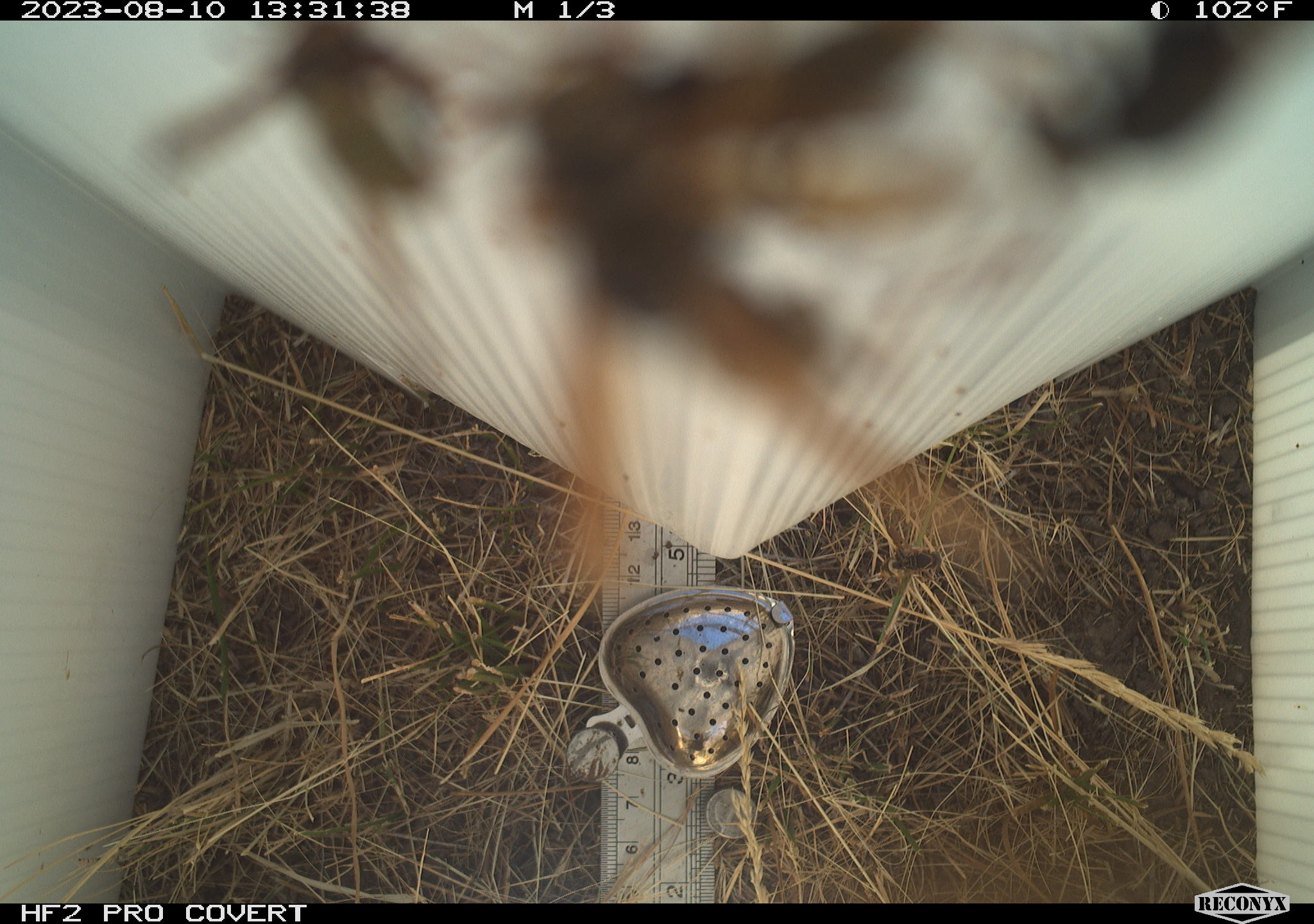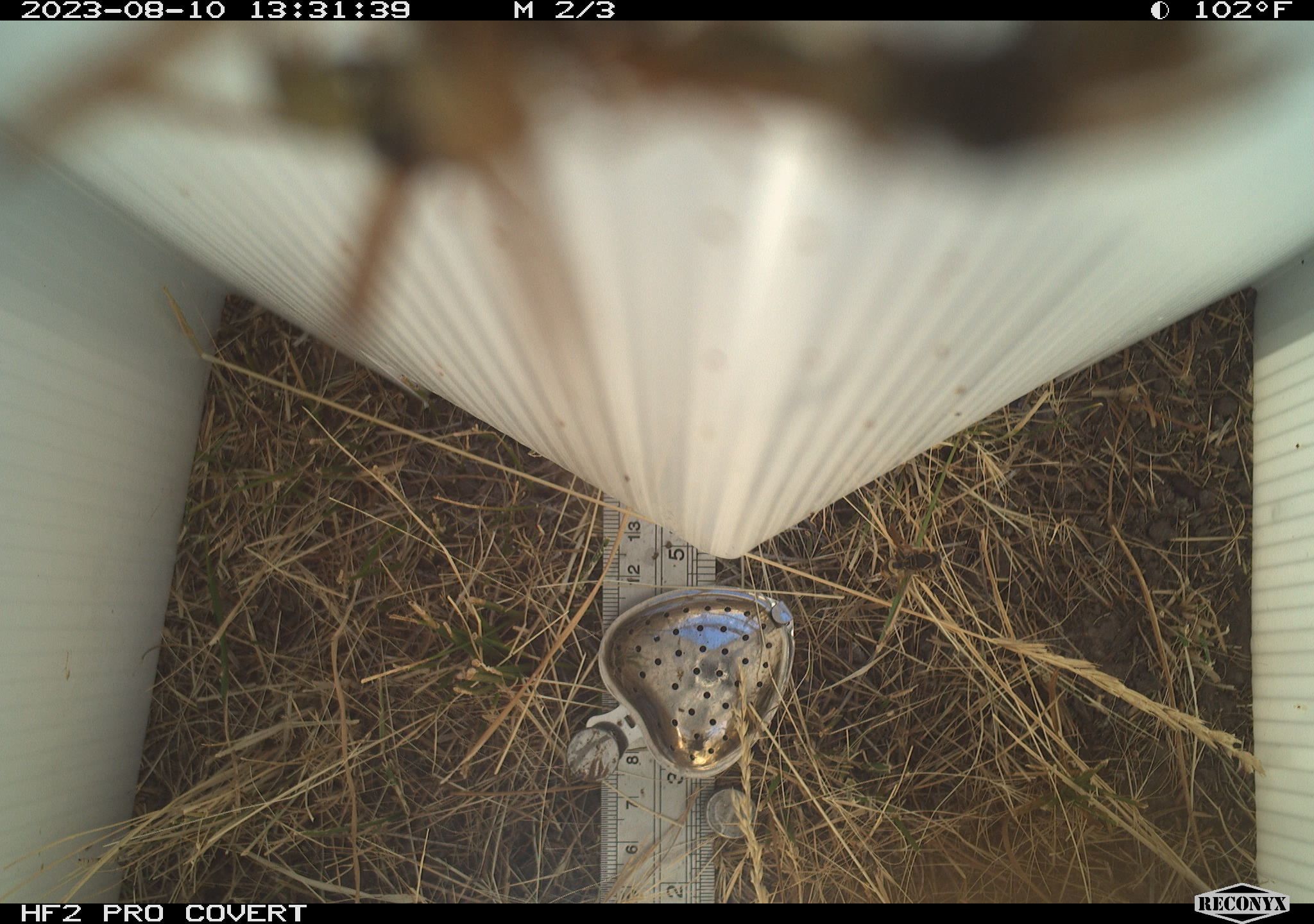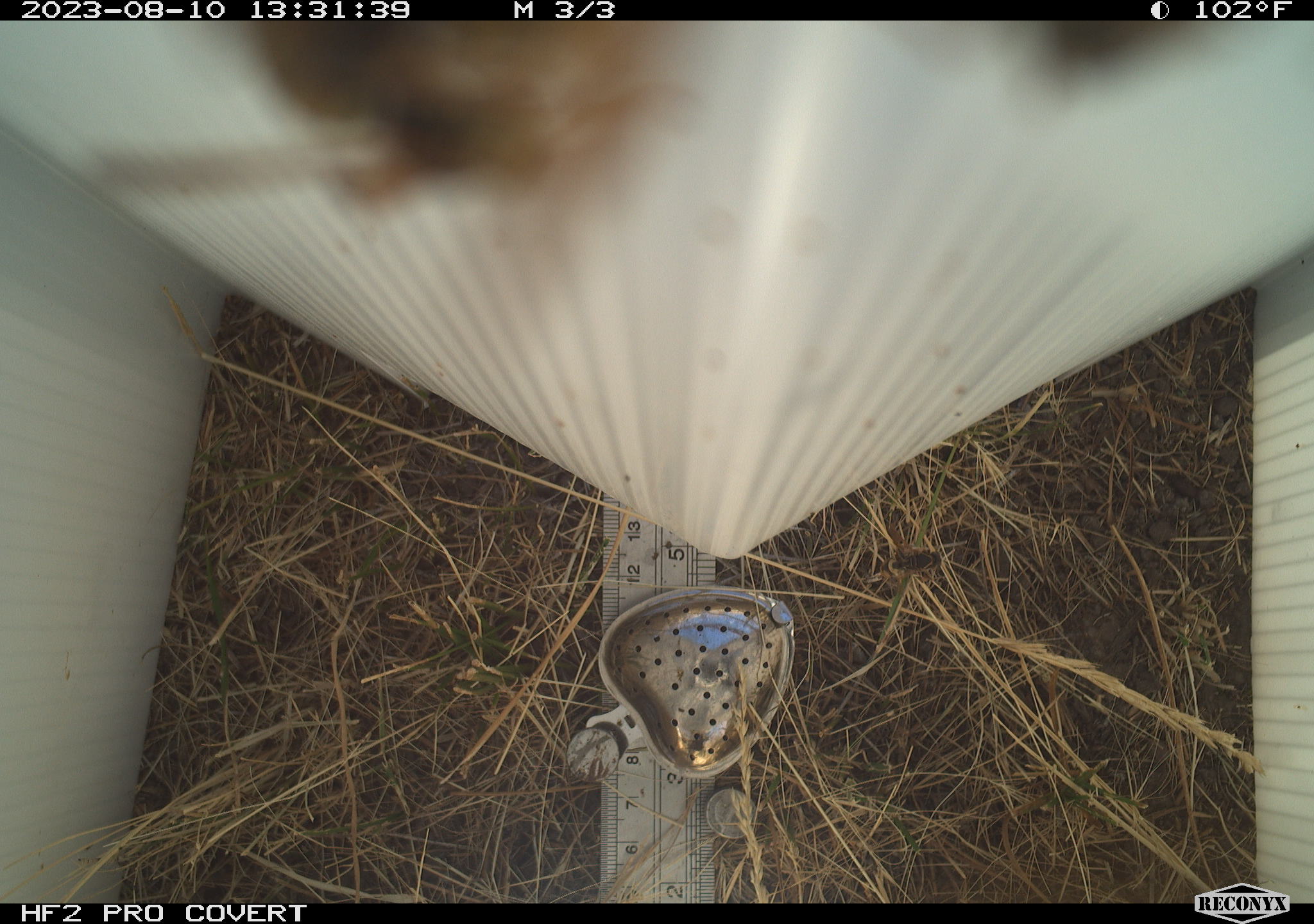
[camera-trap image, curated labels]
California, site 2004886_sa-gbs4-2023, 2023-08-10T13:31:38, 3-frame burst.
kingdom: Animalia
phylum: Arthropoda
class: Insecta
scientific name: Insecta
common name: insect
Insect (Insecta).